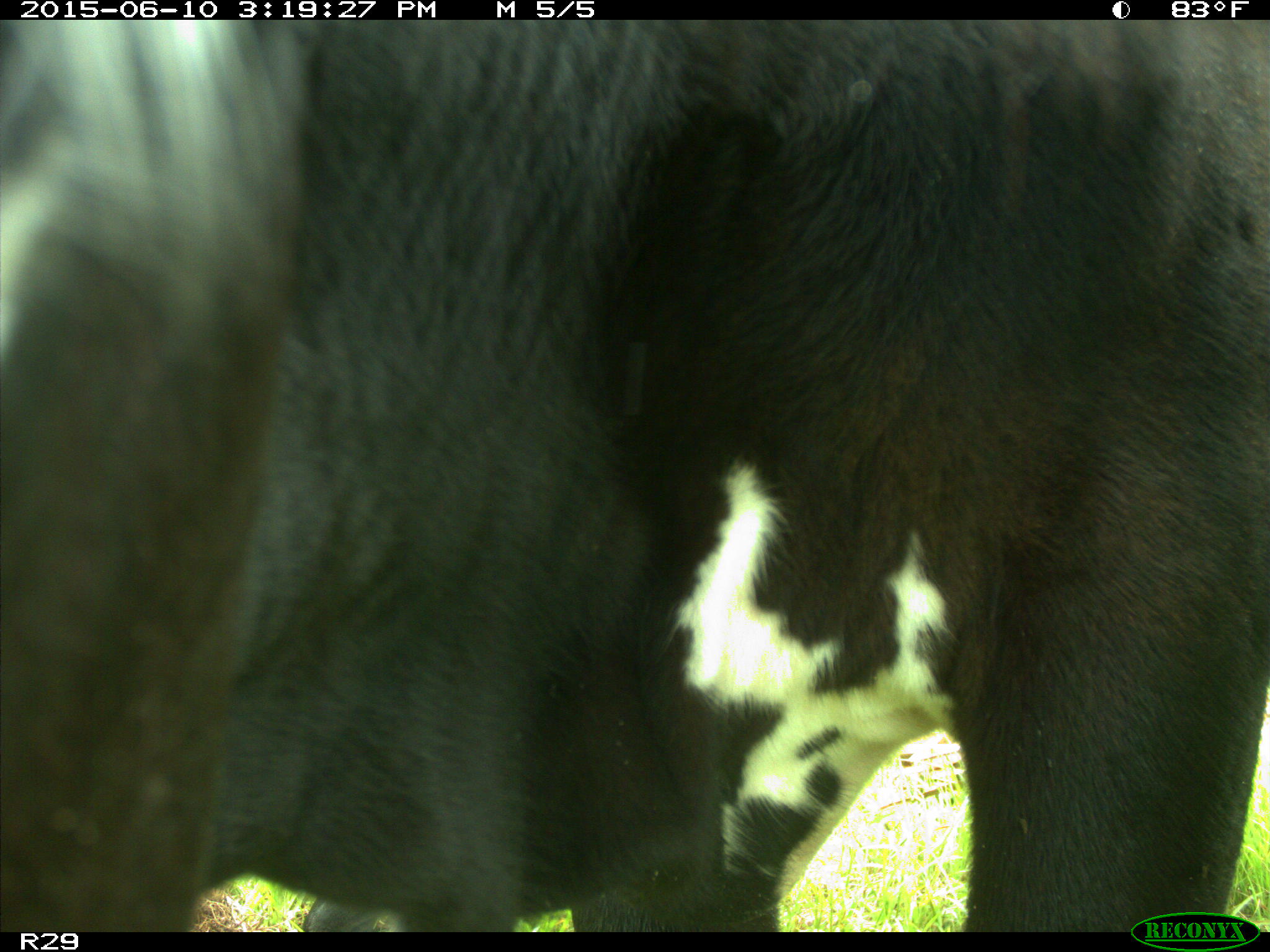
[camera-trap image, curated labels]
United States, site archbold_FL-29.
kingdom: Animalia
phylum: Chordata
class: Mammalia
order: Artiodactyla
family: Bovidae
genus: Bos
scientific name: Bos taurus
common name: domestic cow